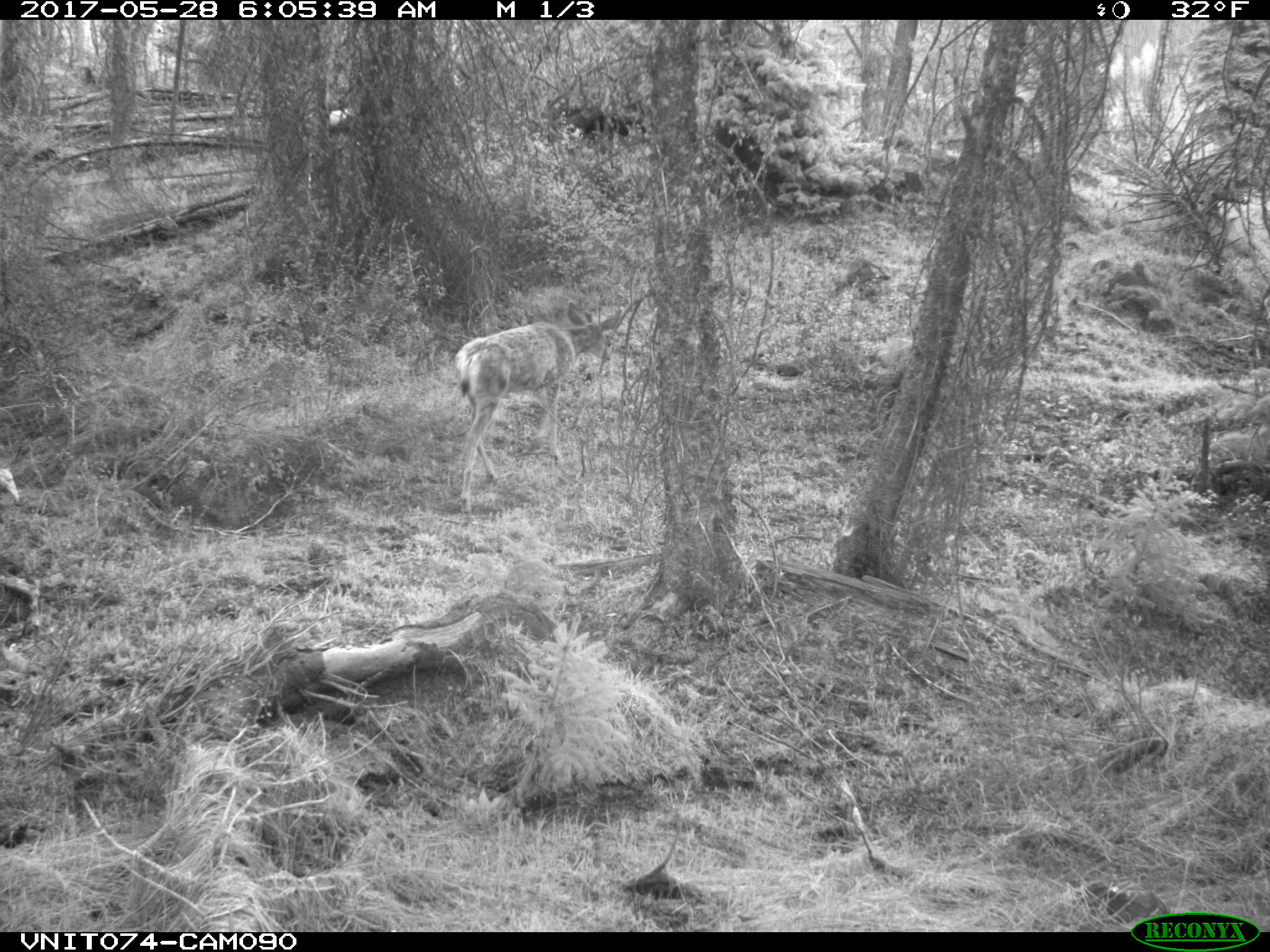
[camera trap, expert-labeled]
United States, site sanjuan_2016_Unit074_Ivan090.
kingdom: Animalia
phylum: Chordata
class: Mammalia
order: Artiodactyla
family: Cervidae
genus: Odocoileus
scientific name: Odocoileus hemionus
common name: mule deer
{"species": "Odocoileus hemionus (mule deer)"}